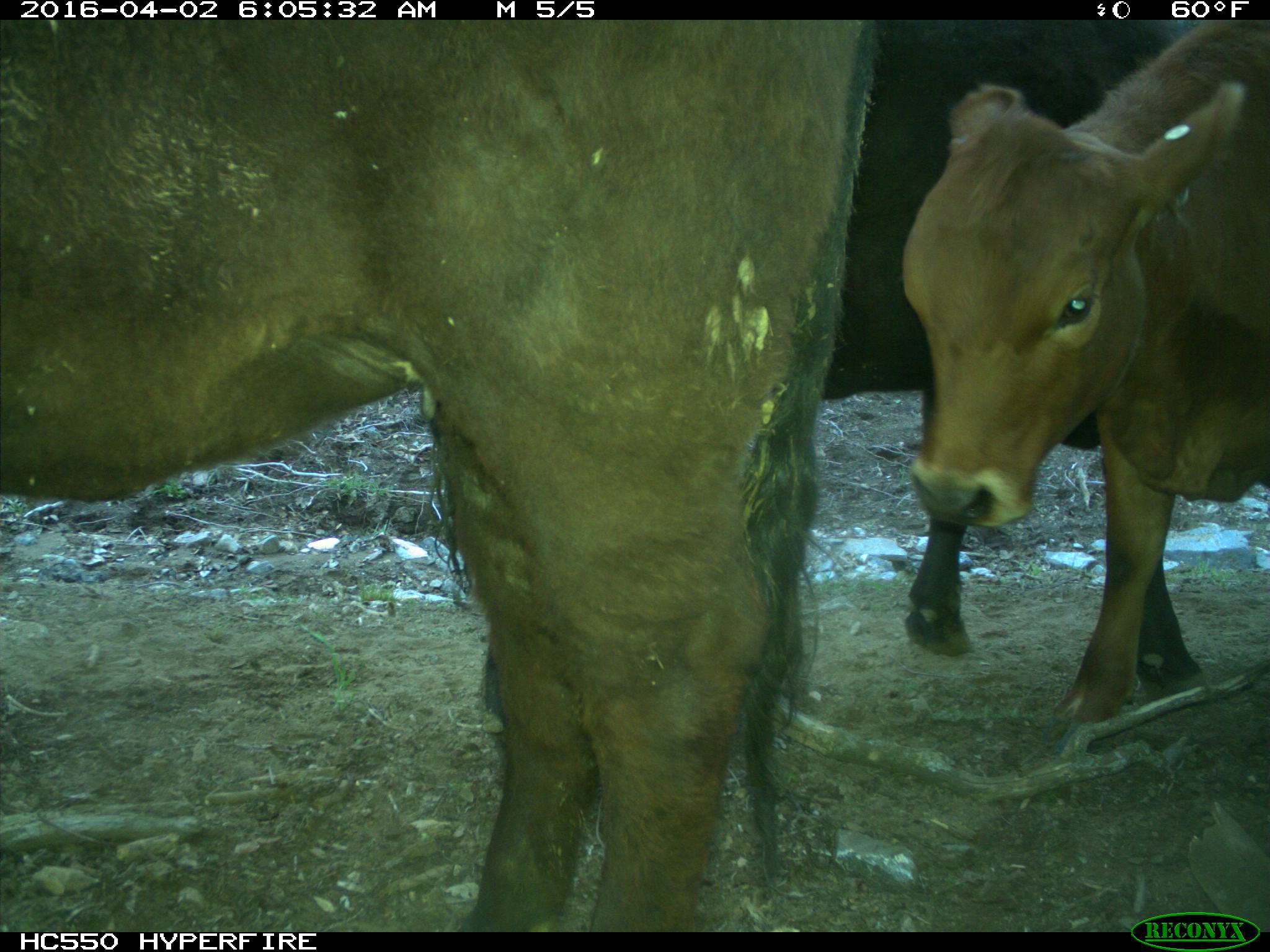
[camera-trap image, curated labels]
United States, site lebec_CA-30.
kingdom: Animalia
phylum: Chordata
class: Mammalia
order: Artiodactyla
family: Bovidae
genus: Bos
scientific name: Bos taurus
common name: domestic cow